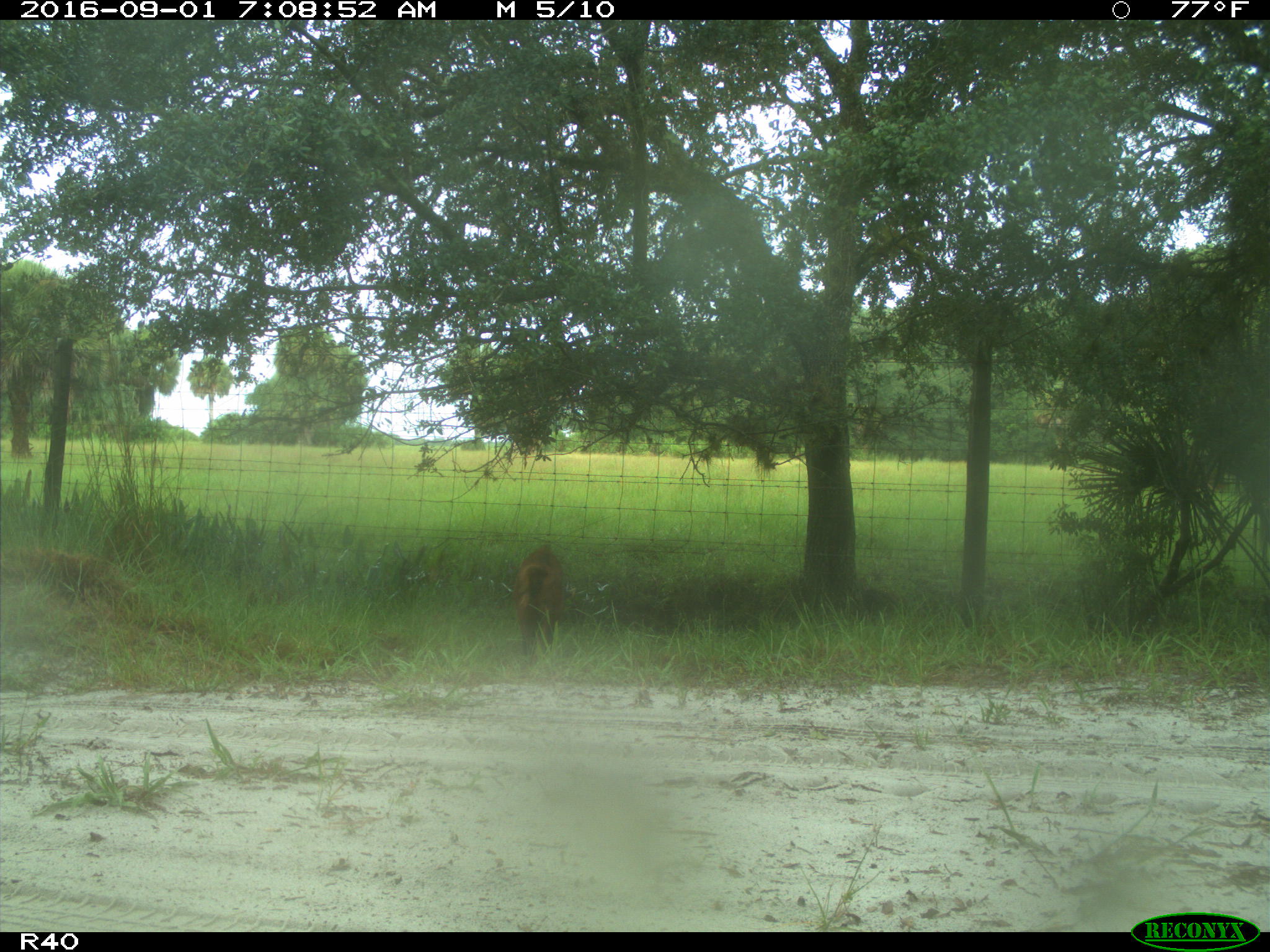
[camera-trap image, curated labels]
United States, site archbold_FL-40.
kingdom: Animalia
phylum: Chordata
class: Mammalia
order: Artiodactyla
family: Suidae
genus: Sus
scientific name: Sus scrofa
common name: wild boar